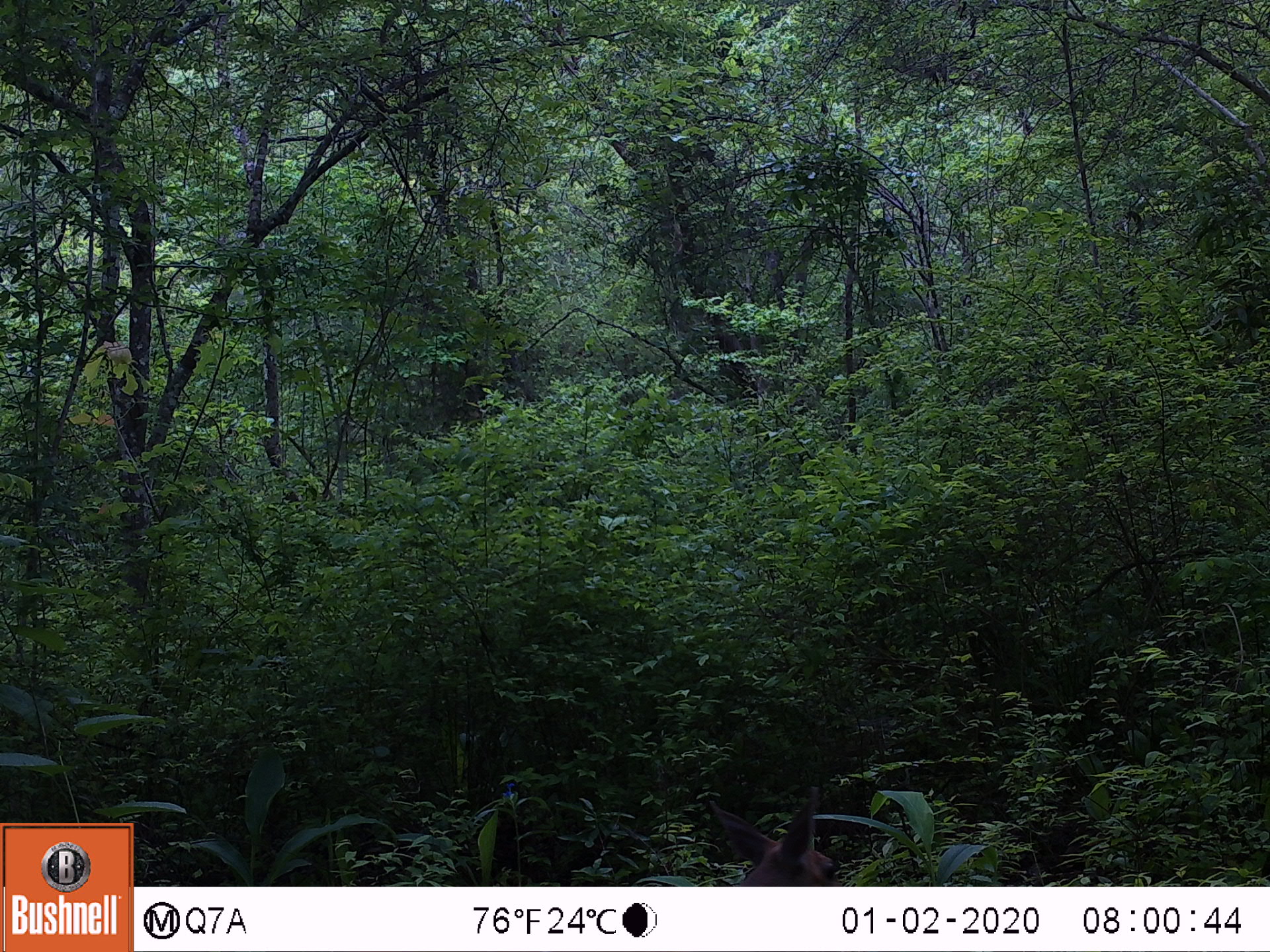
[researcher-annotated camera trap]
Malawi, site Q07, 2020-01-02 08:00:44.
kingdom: Animalia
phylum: Chordata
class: Mammalia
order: Artiodactyla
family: Bovidae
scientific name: Antilopinae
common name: small antelope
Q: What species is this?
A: Small antelope (Antilopinae).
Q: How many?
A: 1.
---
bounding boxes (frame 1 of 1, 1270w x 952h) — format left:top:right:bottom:
small antelope: 682:778:849:883